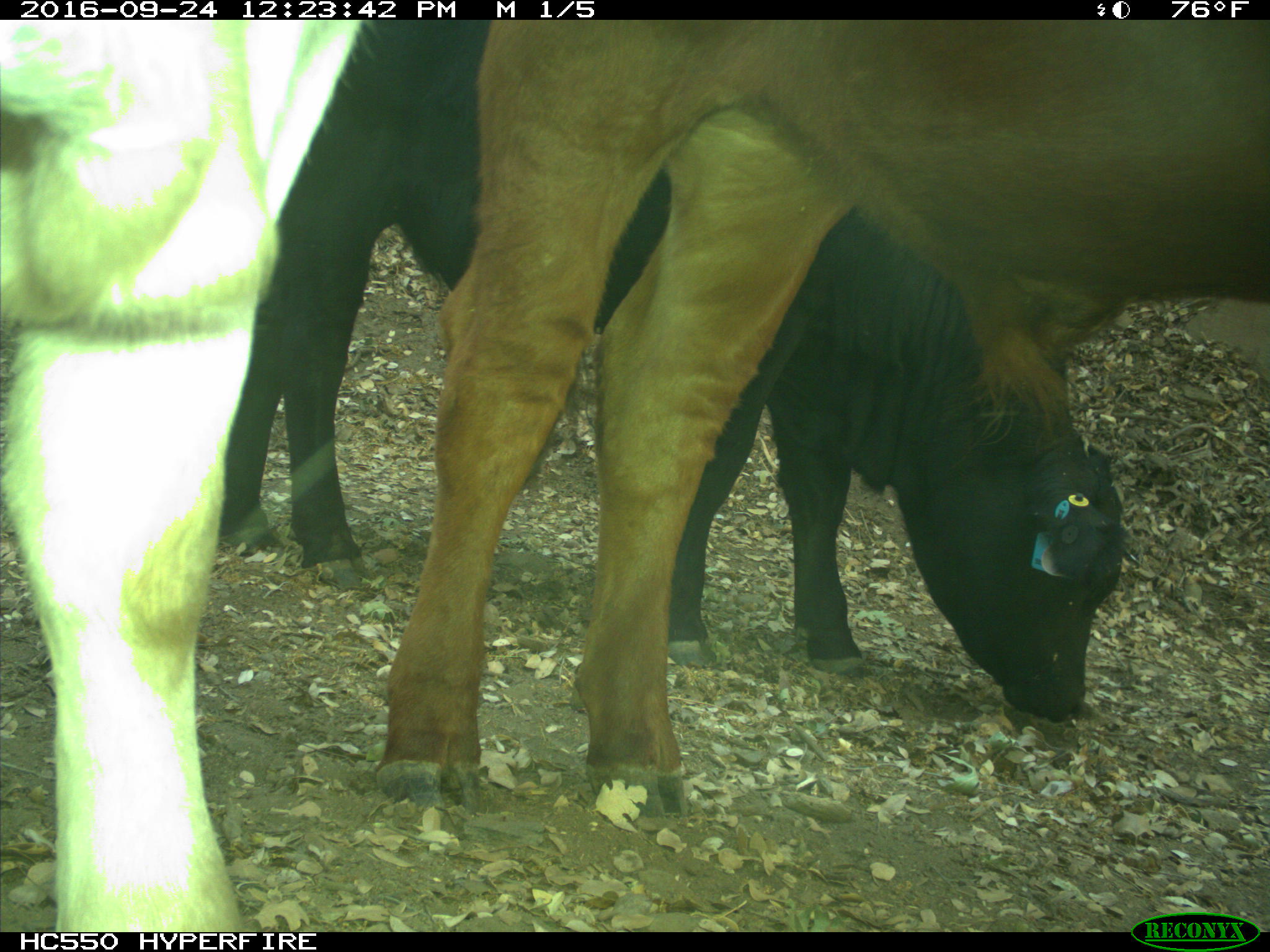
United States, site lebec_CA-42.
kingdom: Animalia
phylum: Chordata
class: Mammalia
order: Artiodactyla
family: Bovidae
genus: Bos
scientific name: Bos taurus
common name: domestic cow